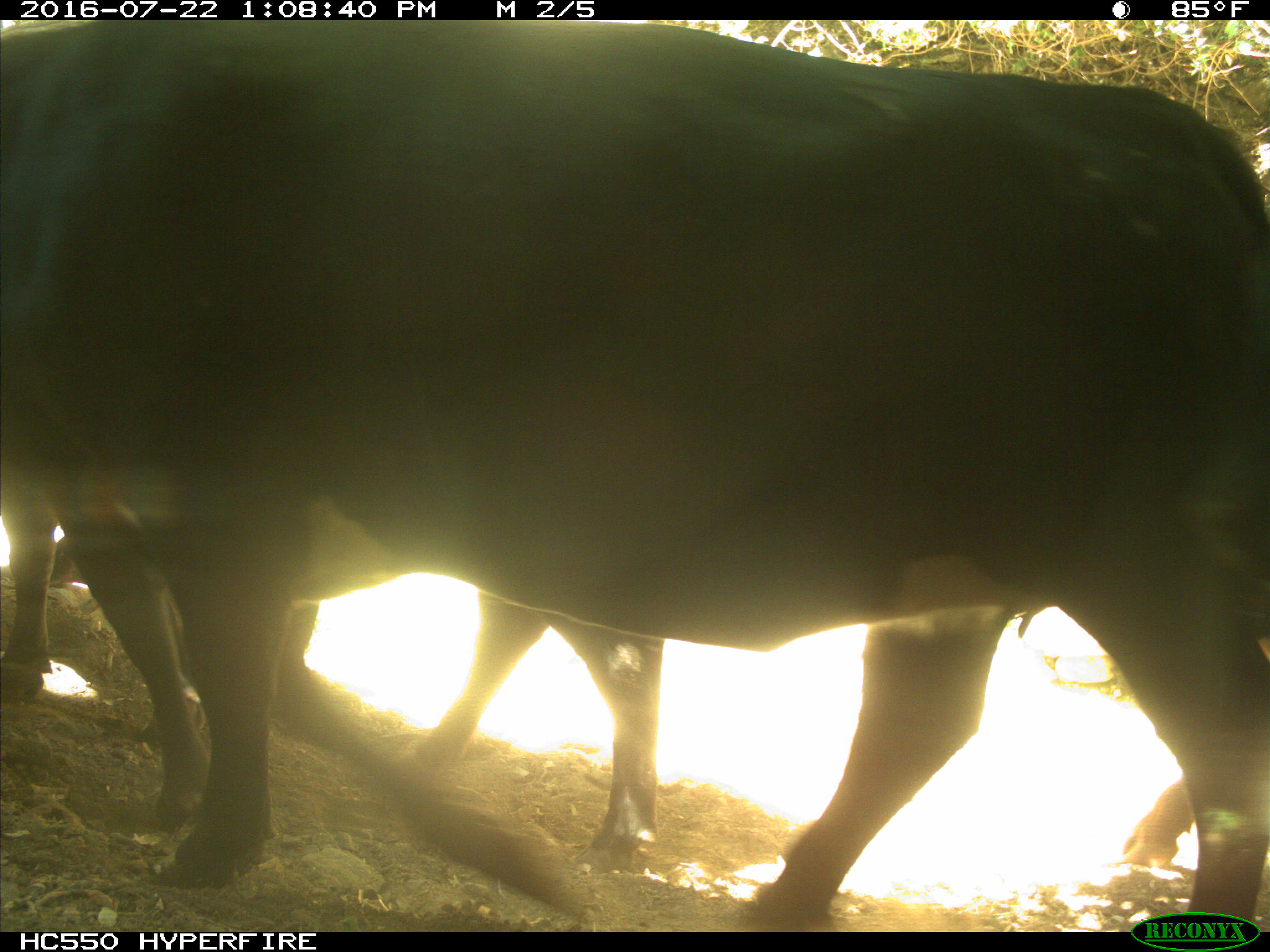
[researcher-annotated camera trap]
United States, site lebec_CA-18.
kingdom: Animalia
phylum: Chordata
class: Mammalia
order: Artiodactyla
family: Bovidae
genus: Bos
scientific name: Bos taurus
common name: domestic cow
Bos taurus (domestic cow).